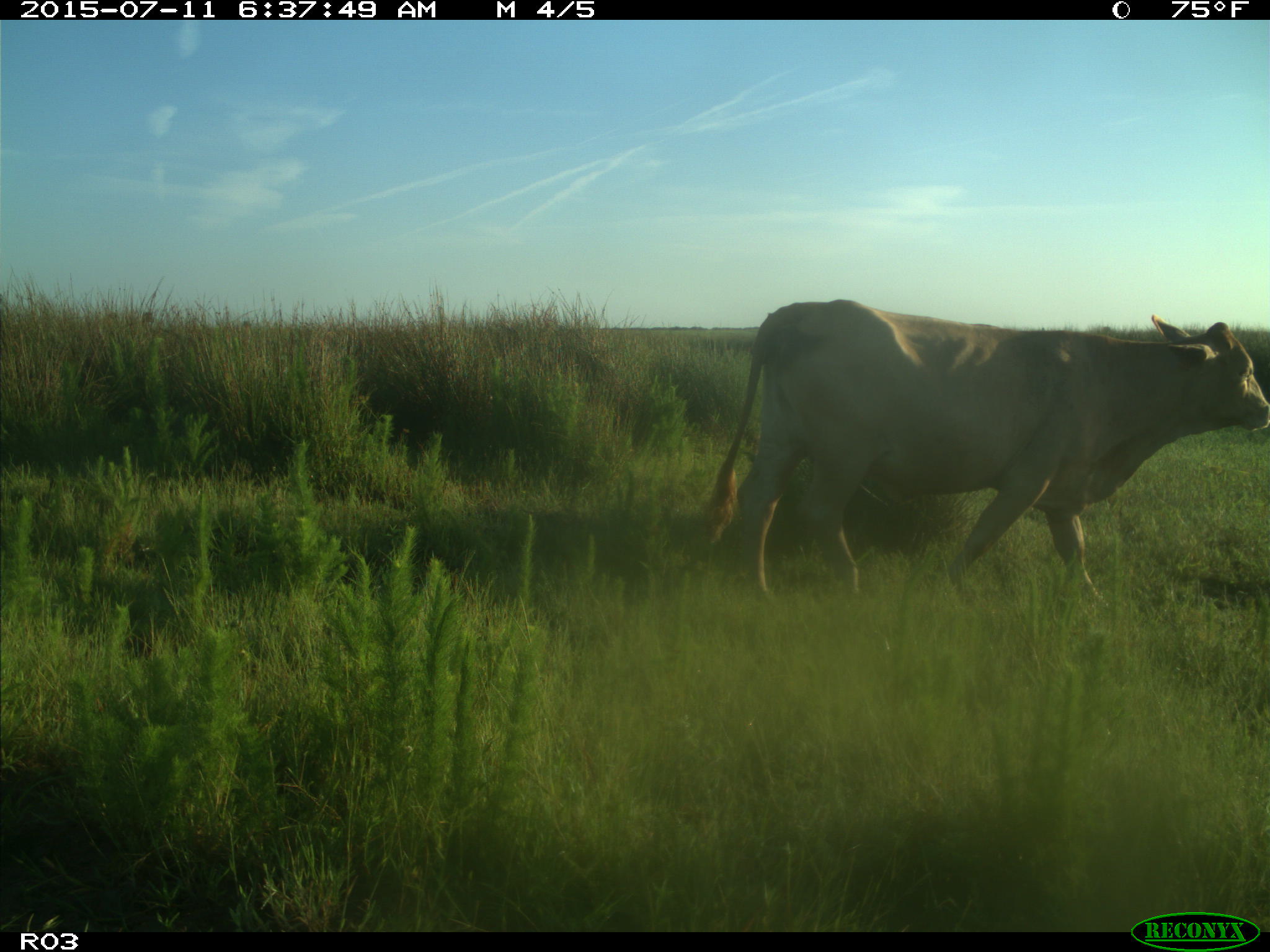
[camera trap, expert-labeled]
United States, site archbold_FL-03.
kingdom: Animalia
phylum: Chordata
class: Mammalia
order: Artiodactyla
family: Bovidae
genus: Bos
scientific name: Bos taurus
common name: domestic cow